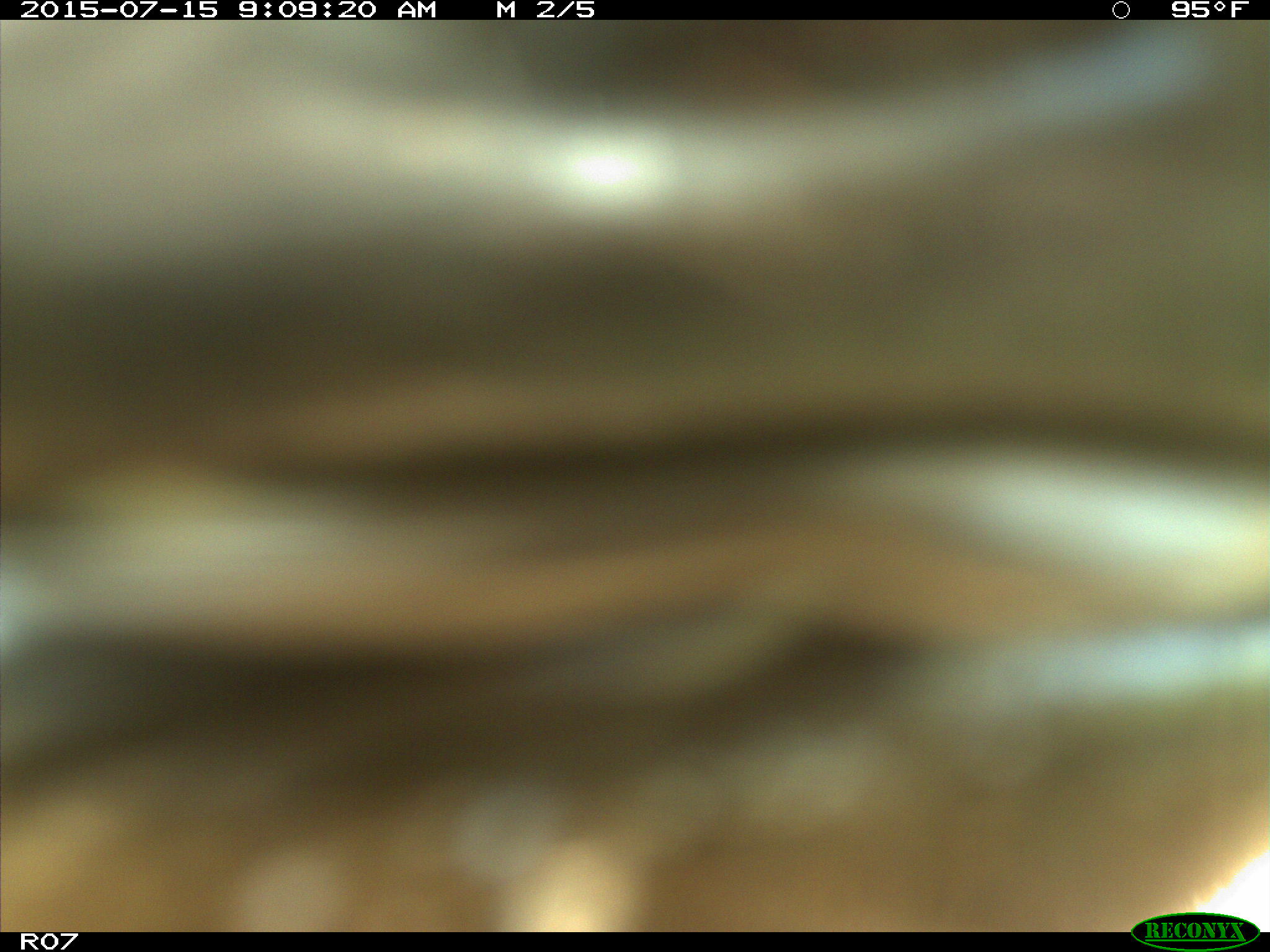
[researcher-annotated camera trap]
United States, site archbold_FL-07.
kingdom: Animalia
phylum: Chordata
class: Mammalia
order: Artiodactyla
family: Bovidae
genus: Bos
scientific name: Bos taurus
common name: domestic cow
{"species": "Bos taurus (domestic cow)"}